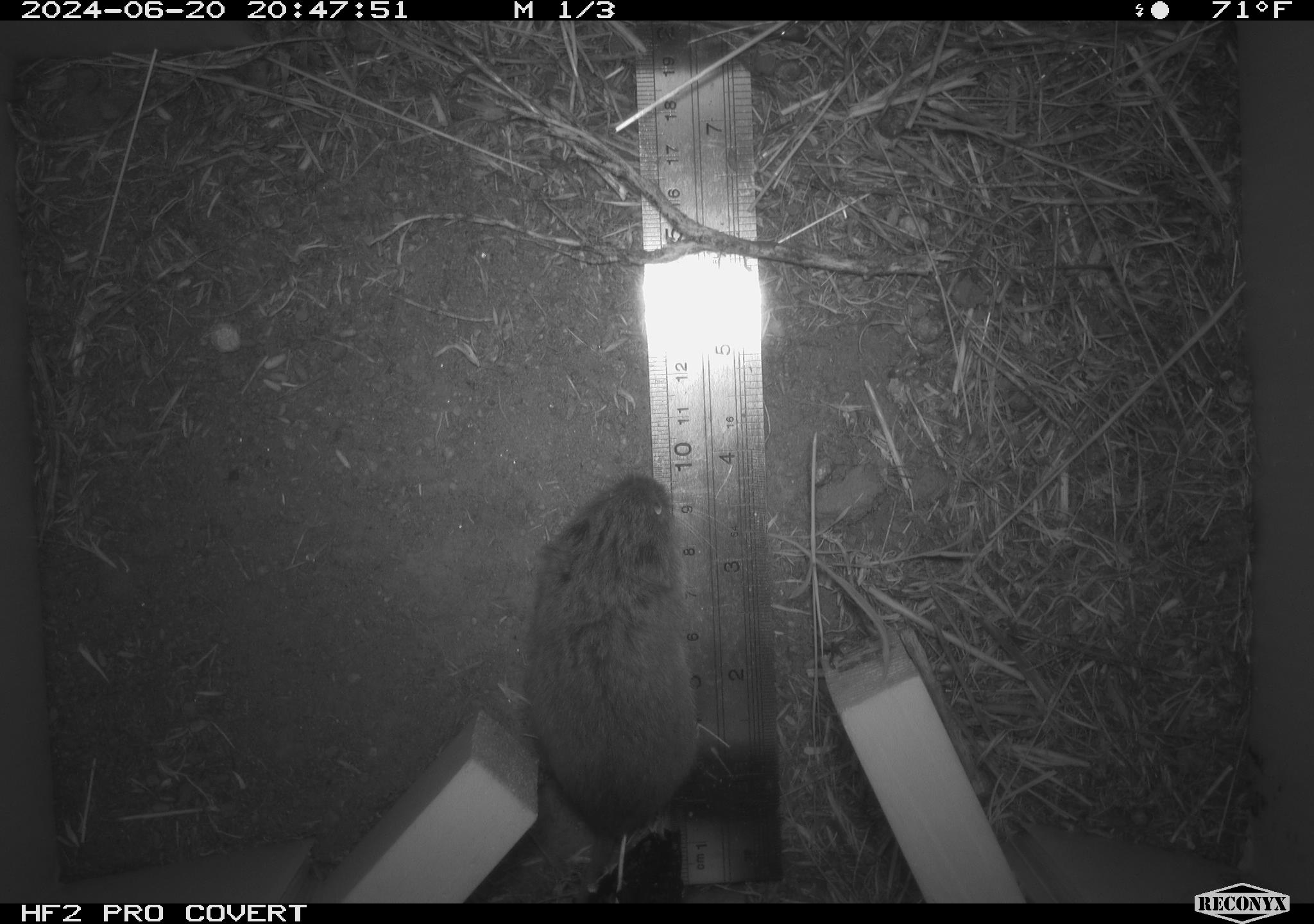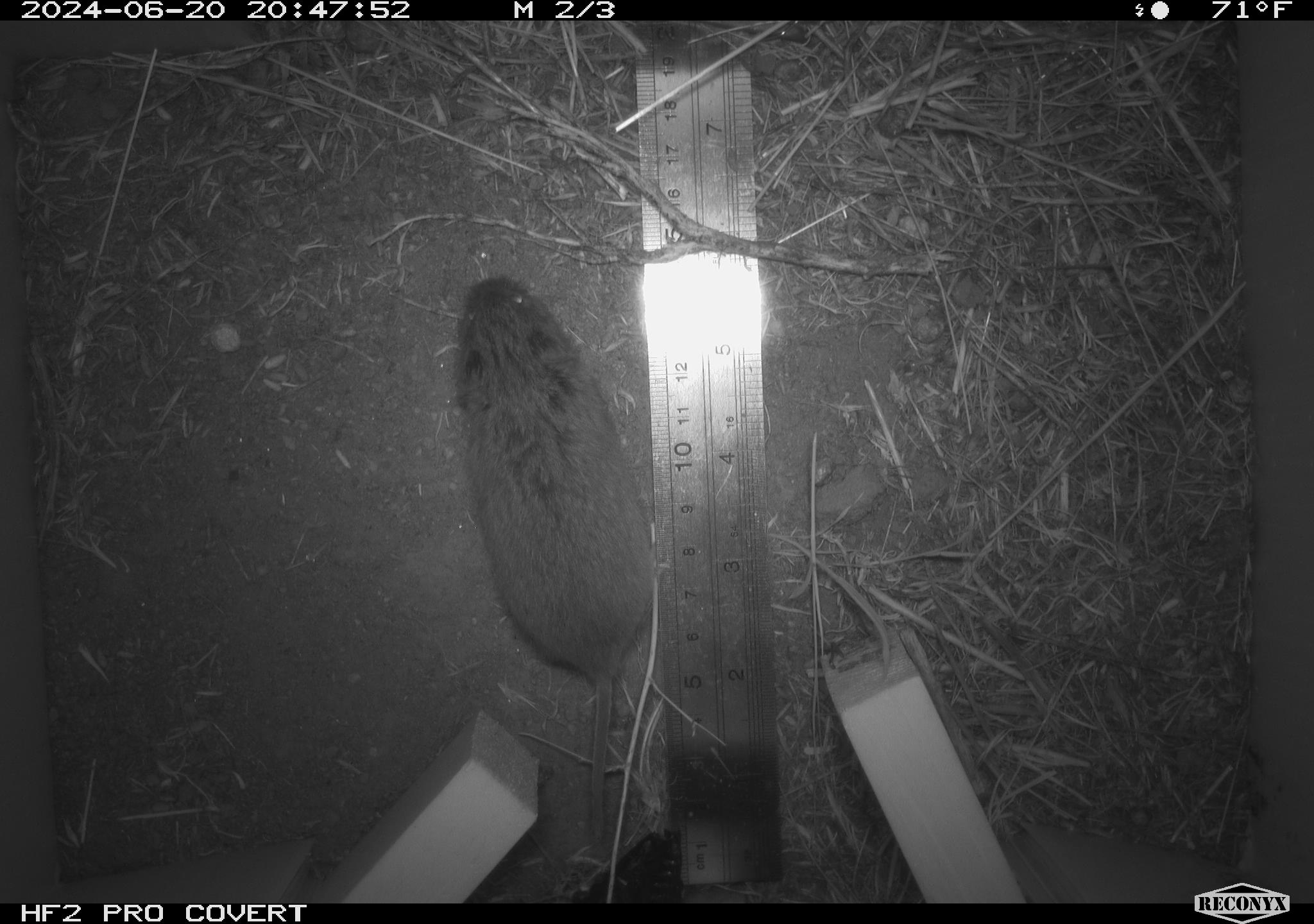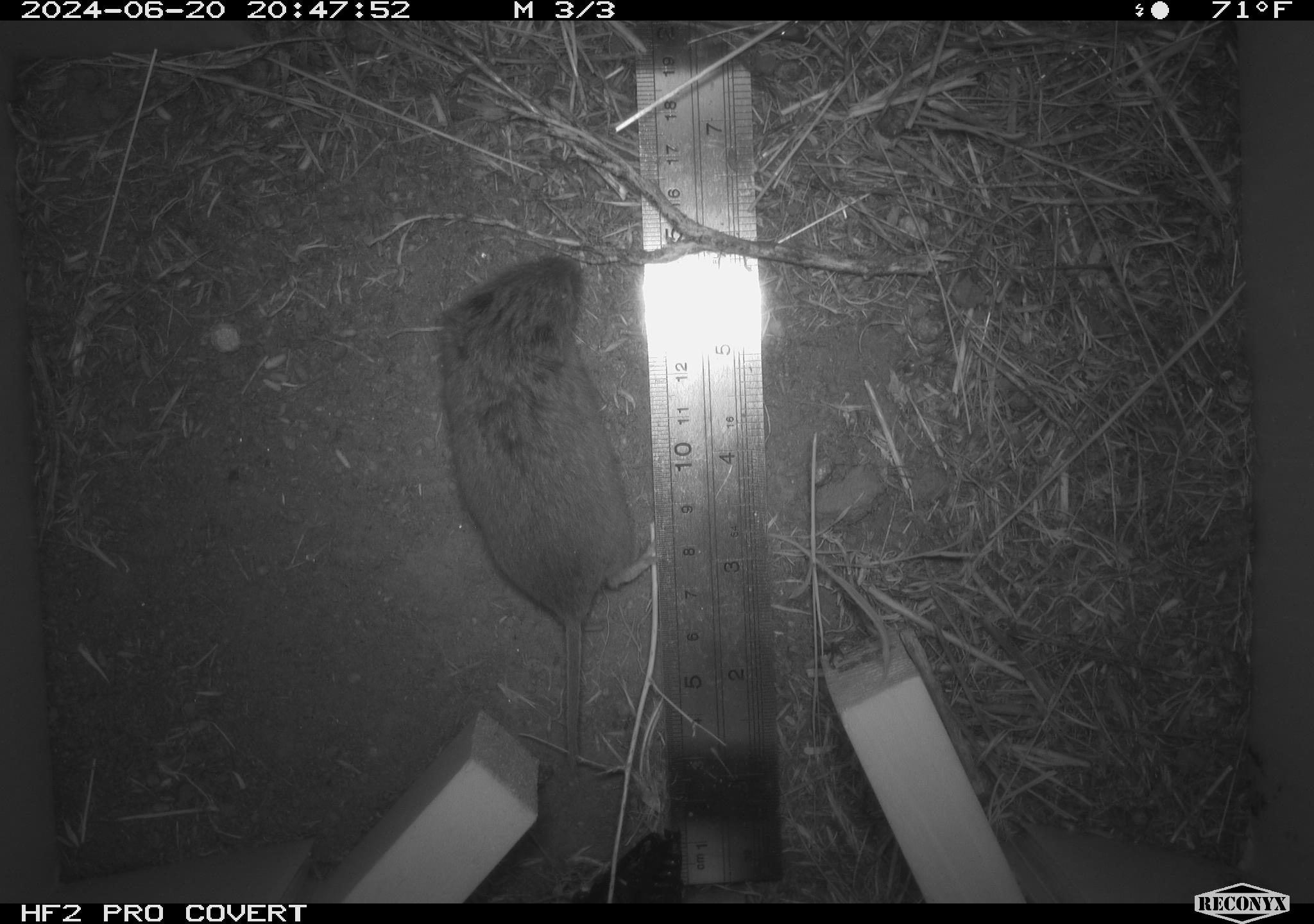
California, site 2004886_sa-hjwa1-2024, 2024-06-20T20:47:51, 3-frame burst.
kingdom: Animalia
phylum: Chordata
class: Mammalia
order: Rodentia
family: Cricetidae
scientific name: Cricetidae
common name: hamsters, voles, lemmings, and allies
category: cricetidae family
Cricetidae family (hamsters, voles, lemmings, and allies) (Cricetidae).